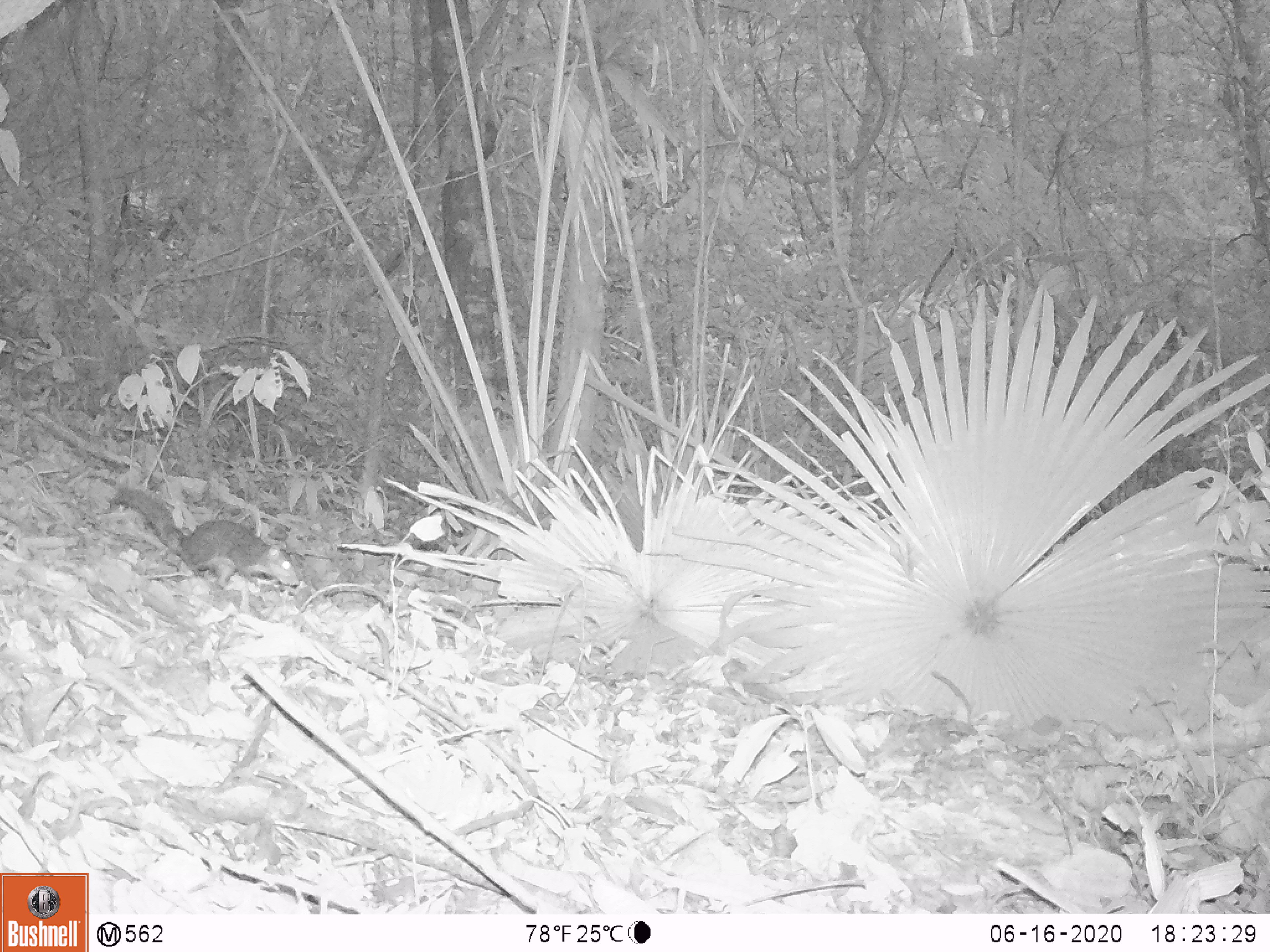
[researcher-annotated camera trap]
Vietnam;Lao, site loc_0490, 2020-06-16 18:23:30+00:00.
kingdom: Animalia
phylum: Chordata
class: Mammalia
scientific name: Mammalia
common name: mammal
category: unidentified small mammal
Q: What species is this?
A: Unidentified small mammal (mammal) (Mammalia).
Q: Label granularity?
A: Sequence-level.